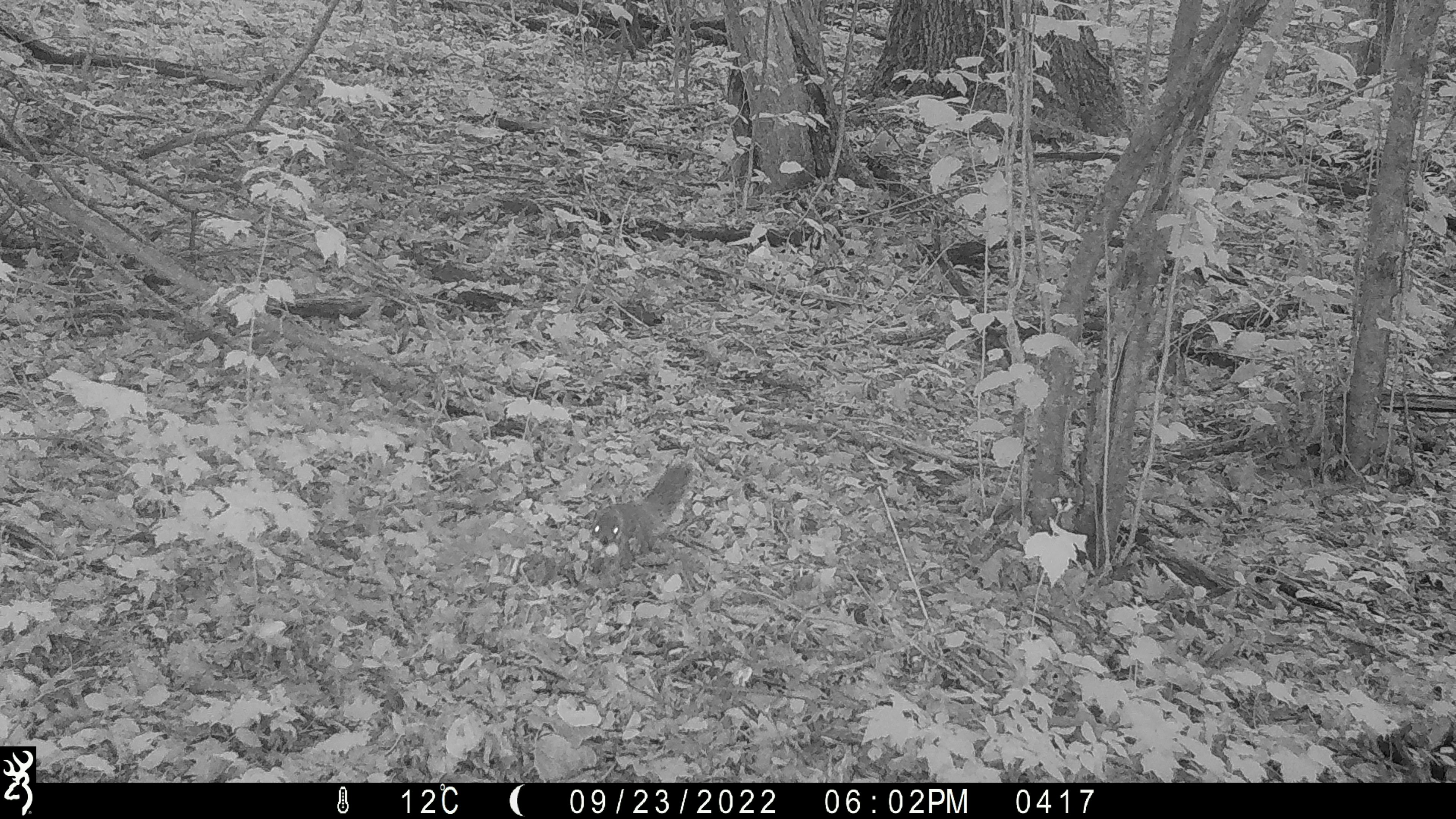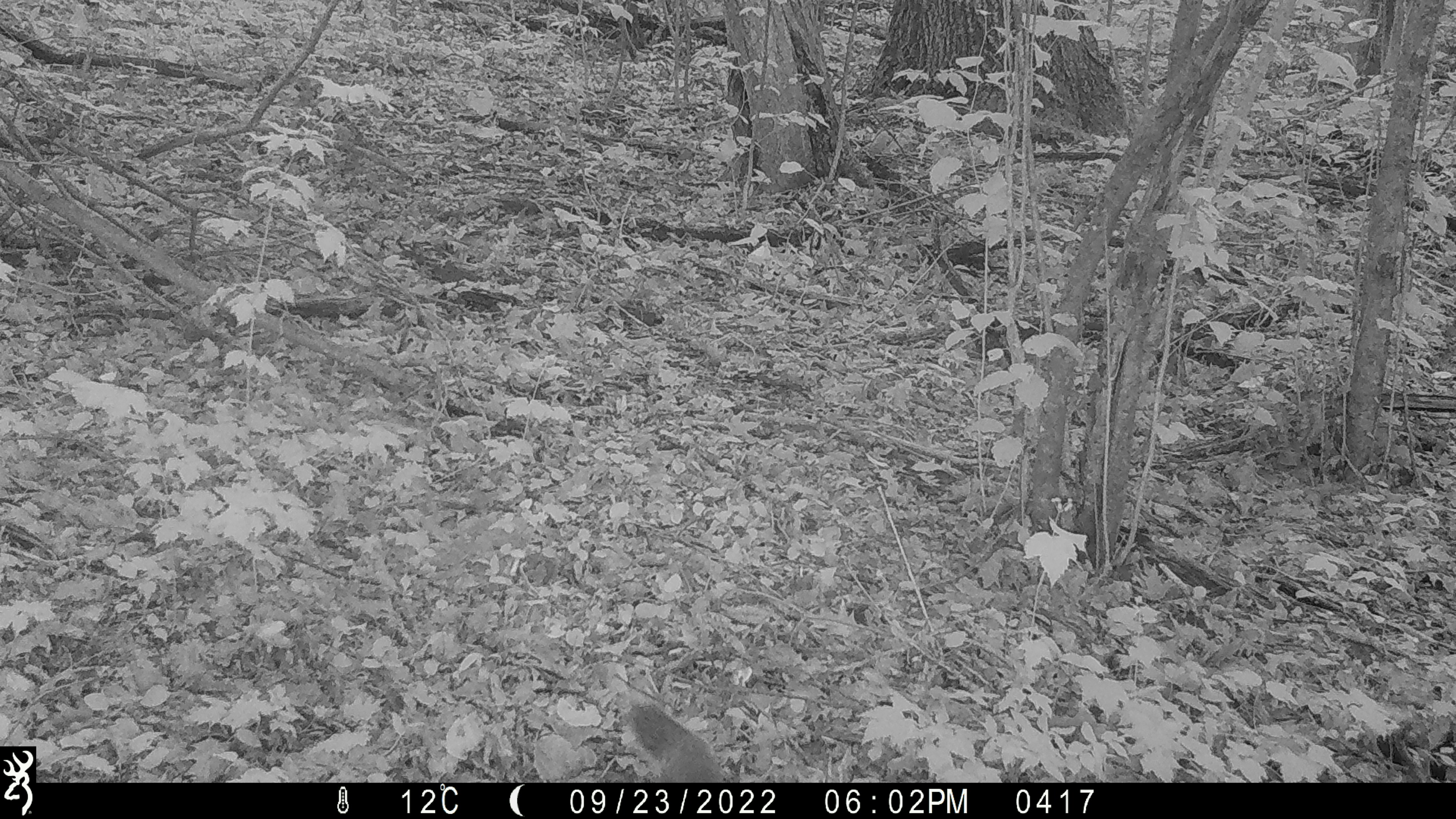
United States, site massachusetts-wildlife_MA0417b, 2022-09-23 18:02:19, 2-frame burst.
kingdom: Animalia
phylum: Chordata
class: Mammalia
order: Rodentia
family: Sciuridae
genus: Sciurus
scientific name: Sciurus carolinensis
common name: gray squirrel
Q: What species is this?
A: Gray squirrel (Sciurus carolinensis).